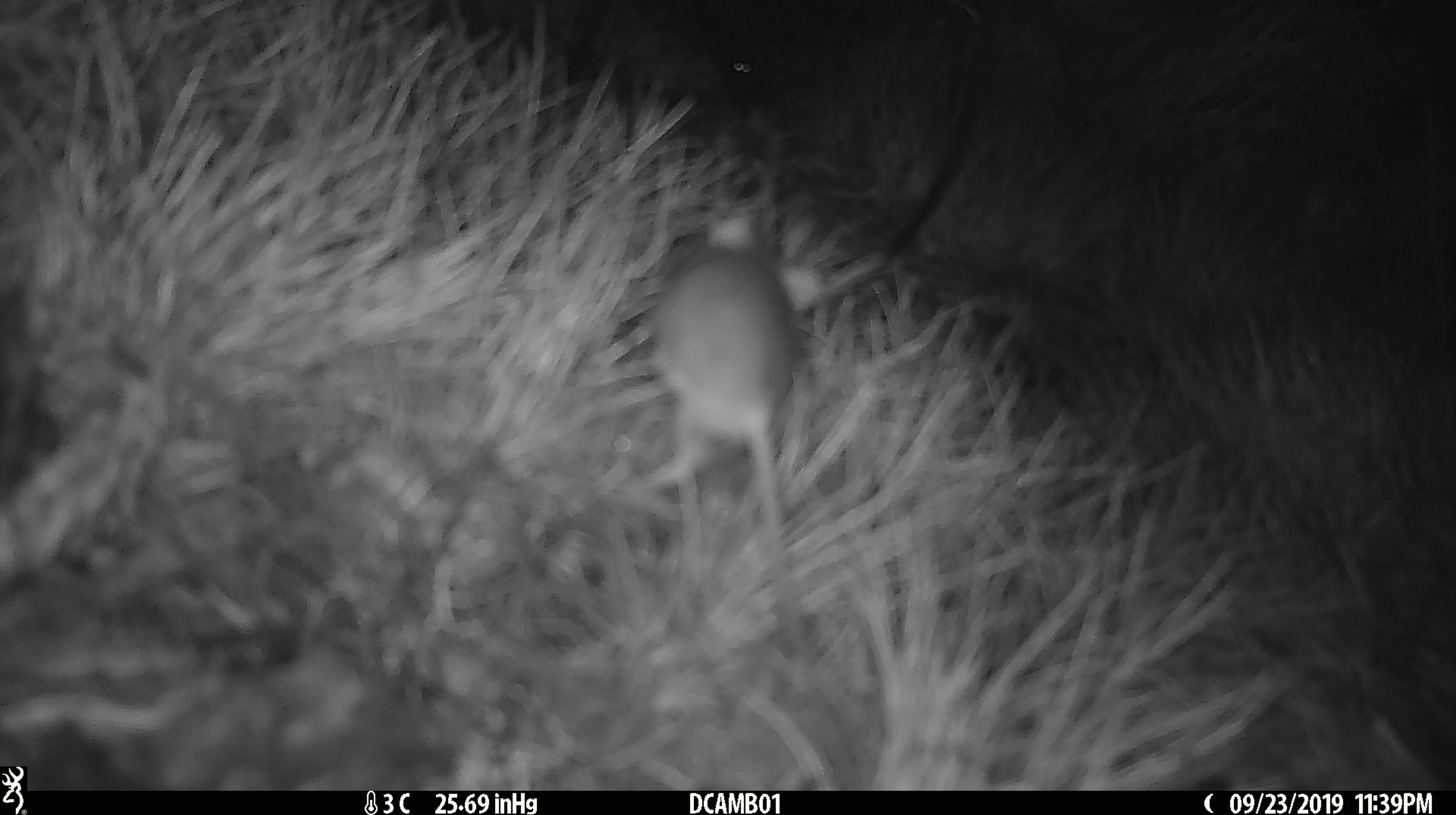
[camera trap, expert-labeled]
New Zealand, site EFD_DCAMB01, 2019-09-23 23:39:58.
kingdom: Animalia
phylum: Chordata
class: Mammalia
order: Rodentia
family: Muridae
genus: Mus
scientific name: Mus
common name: mouse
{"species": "mouse (Mus)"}